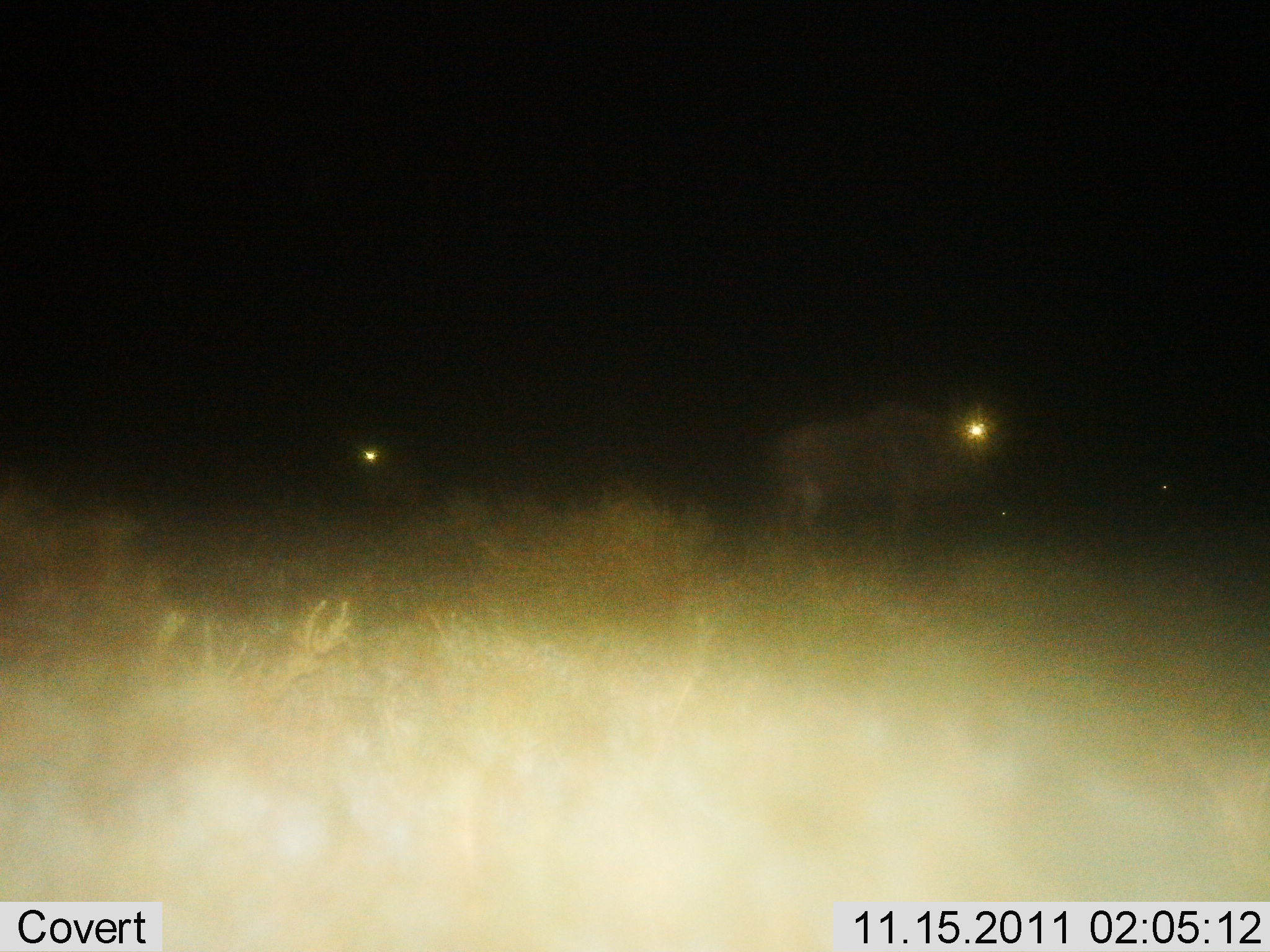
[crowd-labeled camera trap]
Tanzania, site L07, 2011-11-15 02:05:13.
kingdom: Animalia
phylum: Chordata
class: Mammalia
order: Artiodactyla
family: Bovidae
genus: Connochaetes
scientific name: Connochaetes taurinus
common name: blue wildebeest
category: wildebeest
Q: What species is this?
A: Wildebeest (blue wildebeest) (Connochaetes taurinus).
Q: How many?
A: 2.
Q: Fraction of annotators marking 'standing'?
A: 90%.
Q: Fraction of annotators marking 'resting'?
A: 10%.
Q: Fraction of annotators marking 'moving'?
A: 10%.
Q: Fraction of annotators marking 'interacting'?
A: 0%.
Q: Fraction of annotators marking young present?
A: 0%.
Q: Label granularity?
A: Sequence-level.